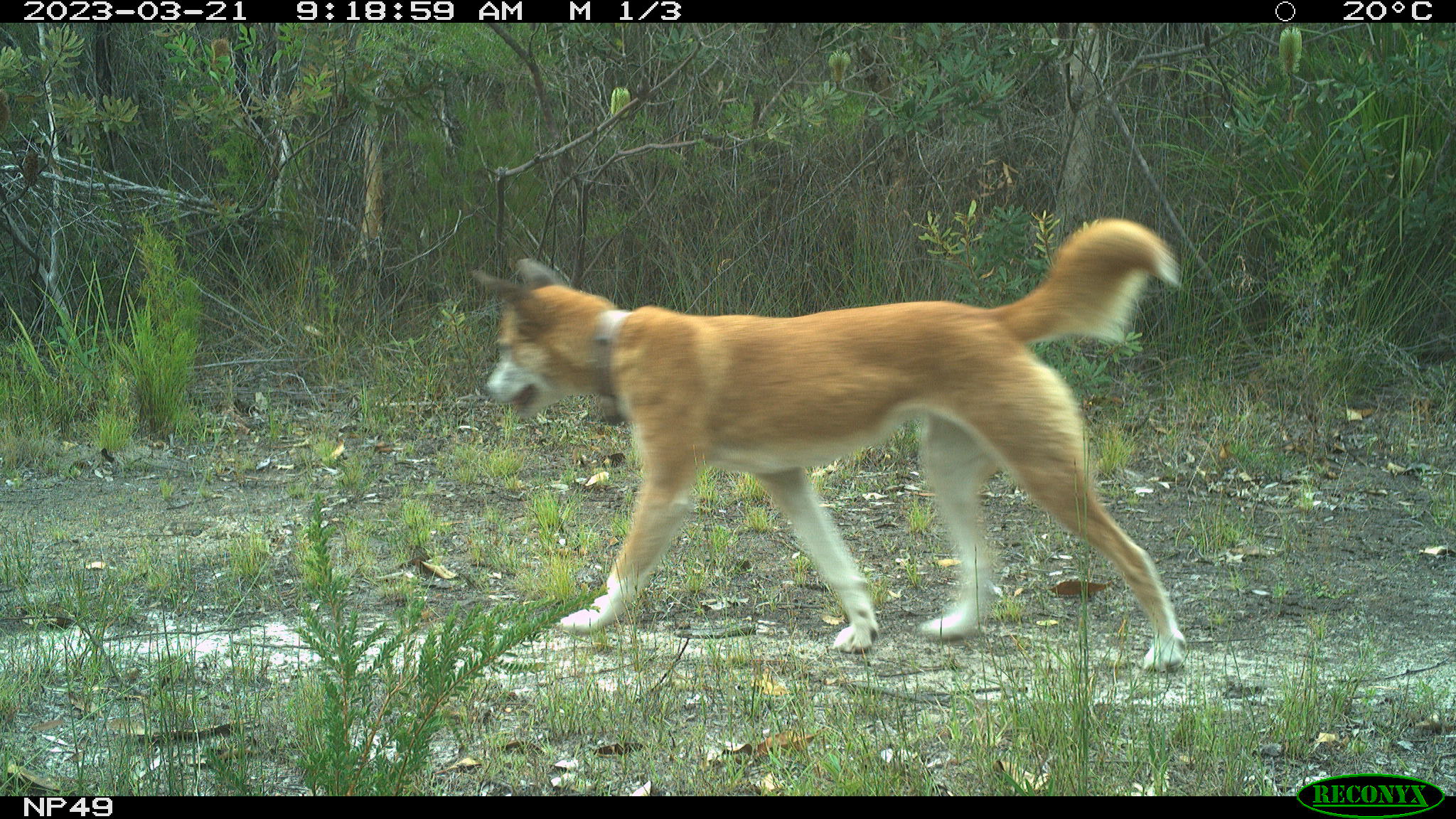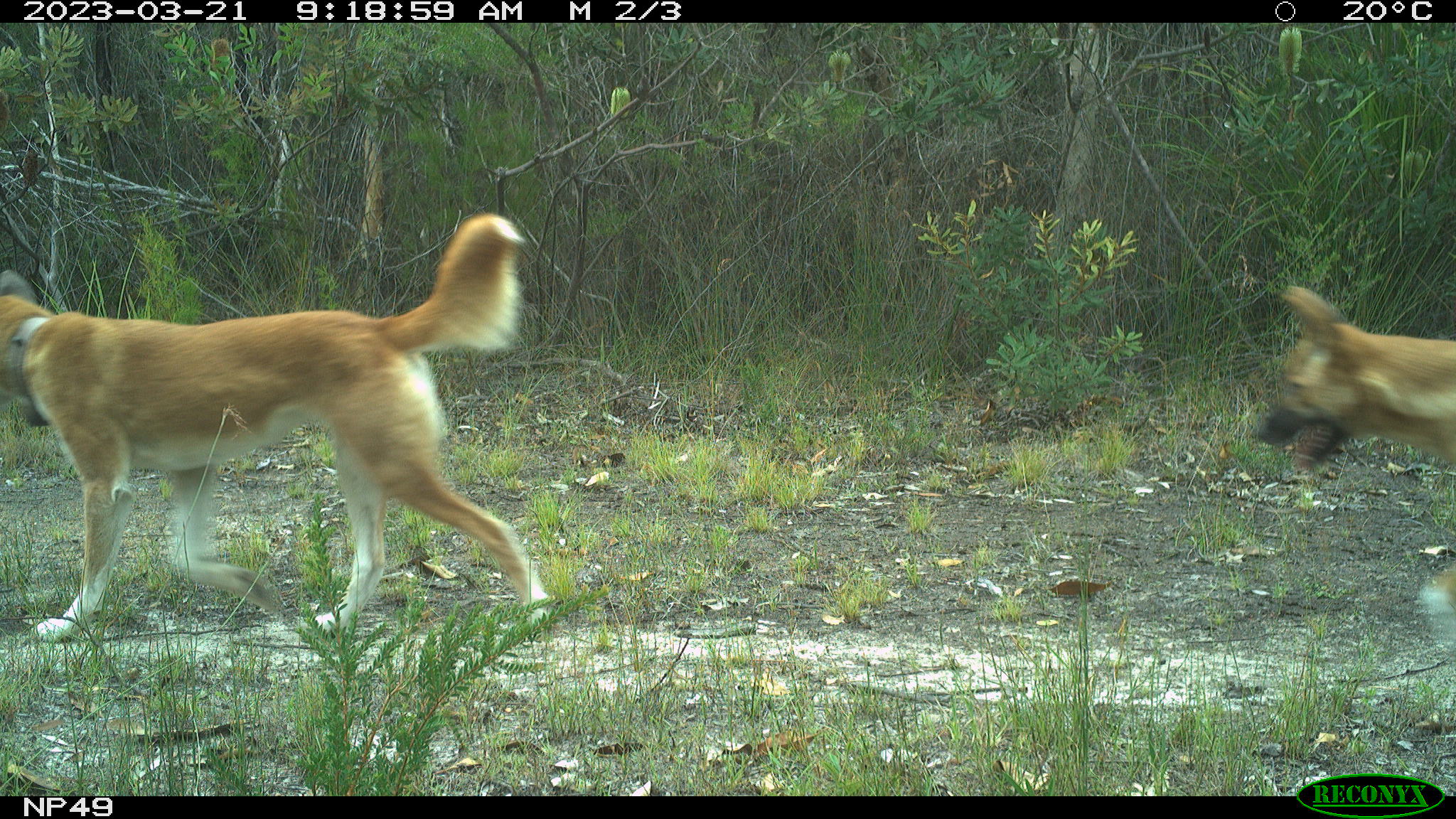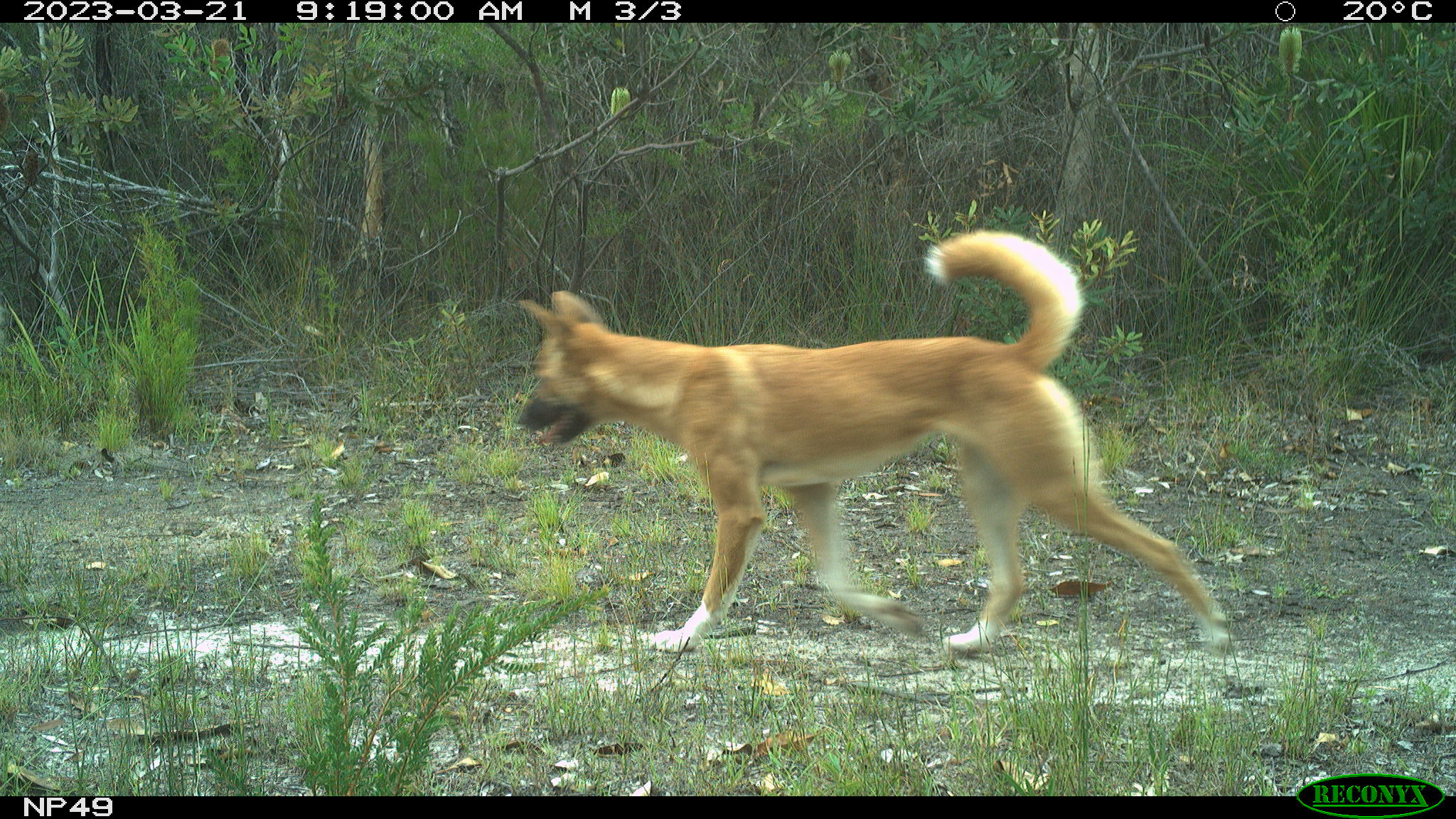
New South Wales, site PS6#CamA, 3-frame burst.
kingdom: Animalia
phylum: Chordata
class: Mammalia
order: Carnivora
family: Canidae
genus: Canis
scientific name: Canis familiaris dingo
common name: dingo